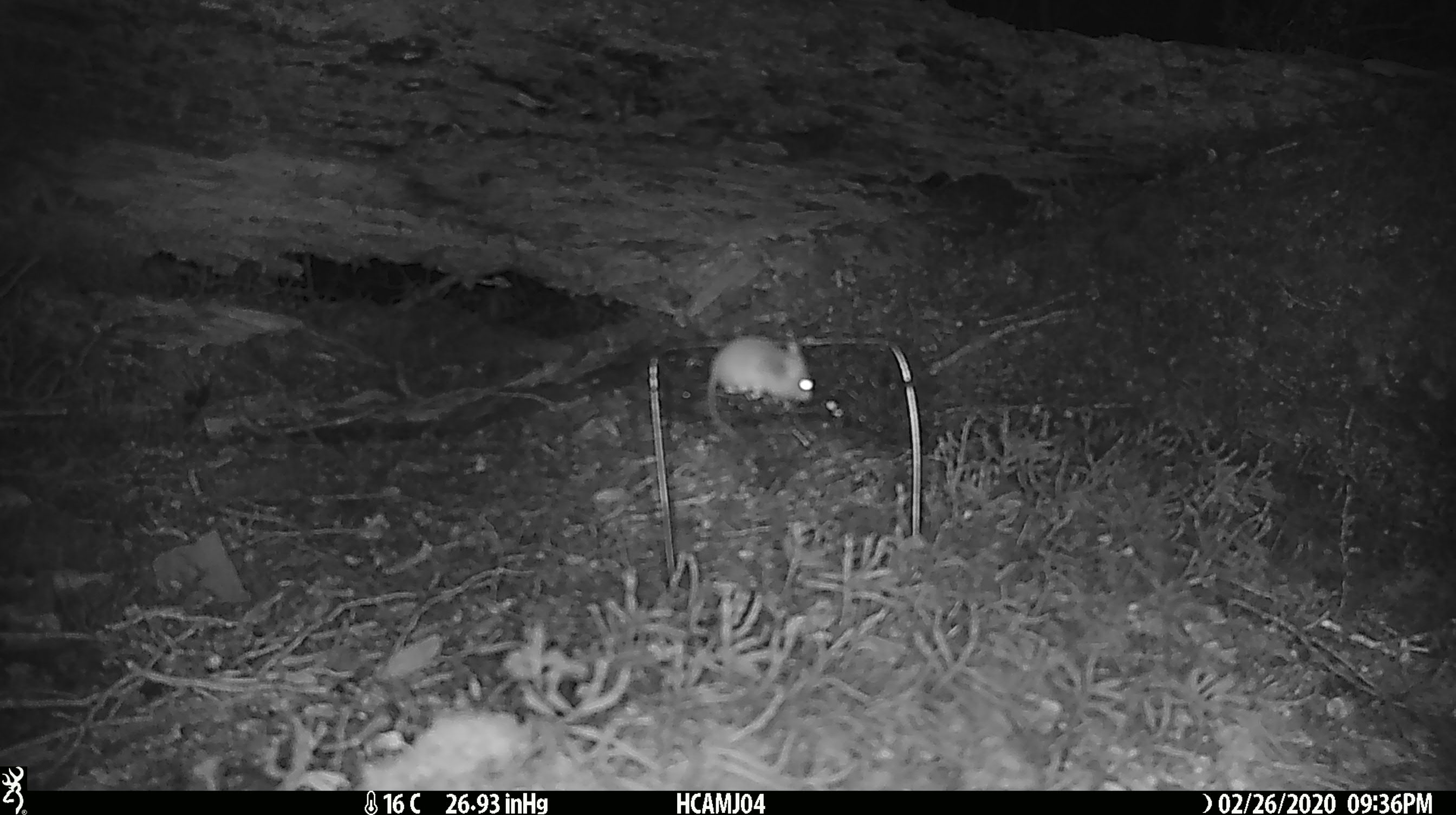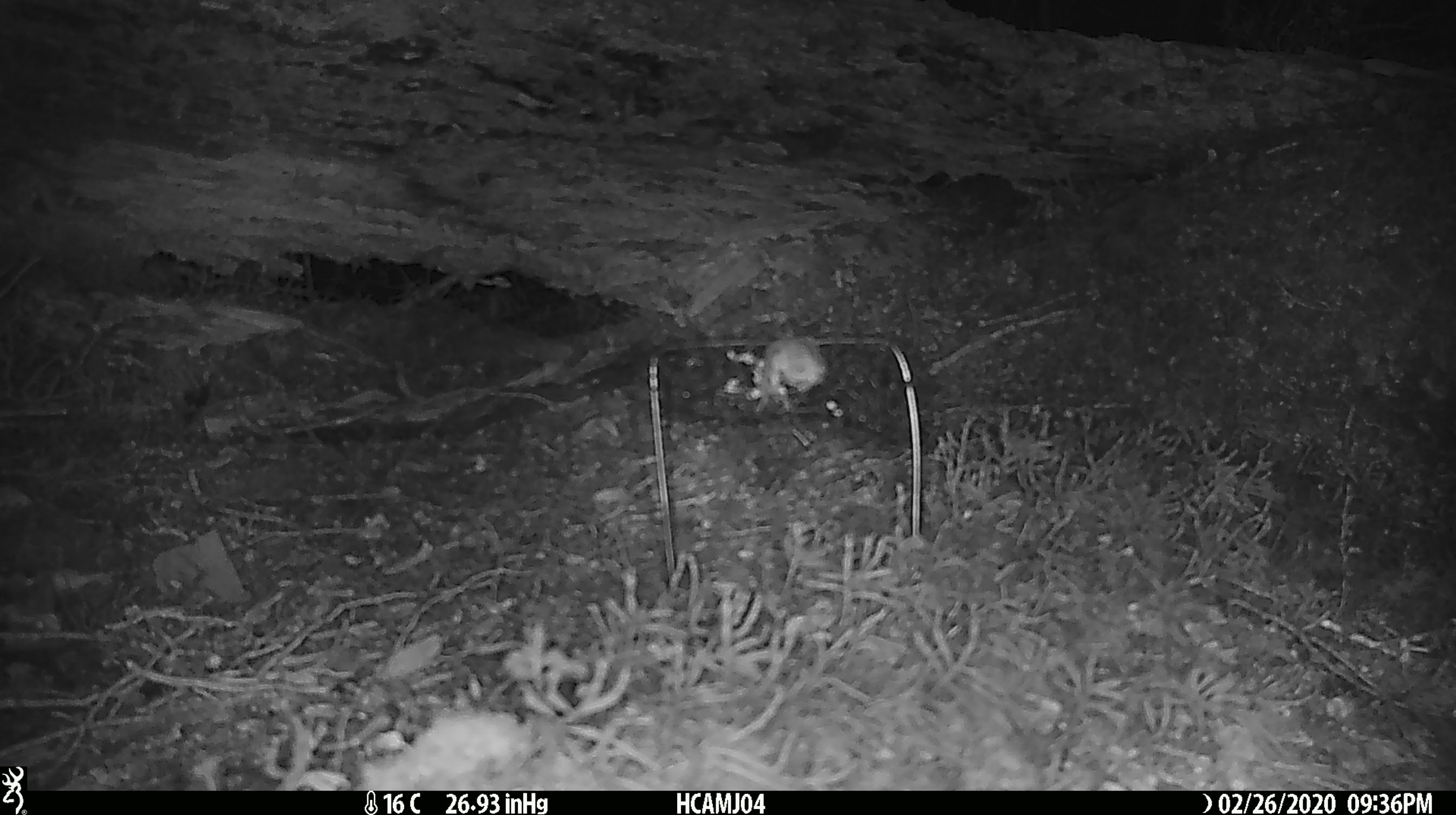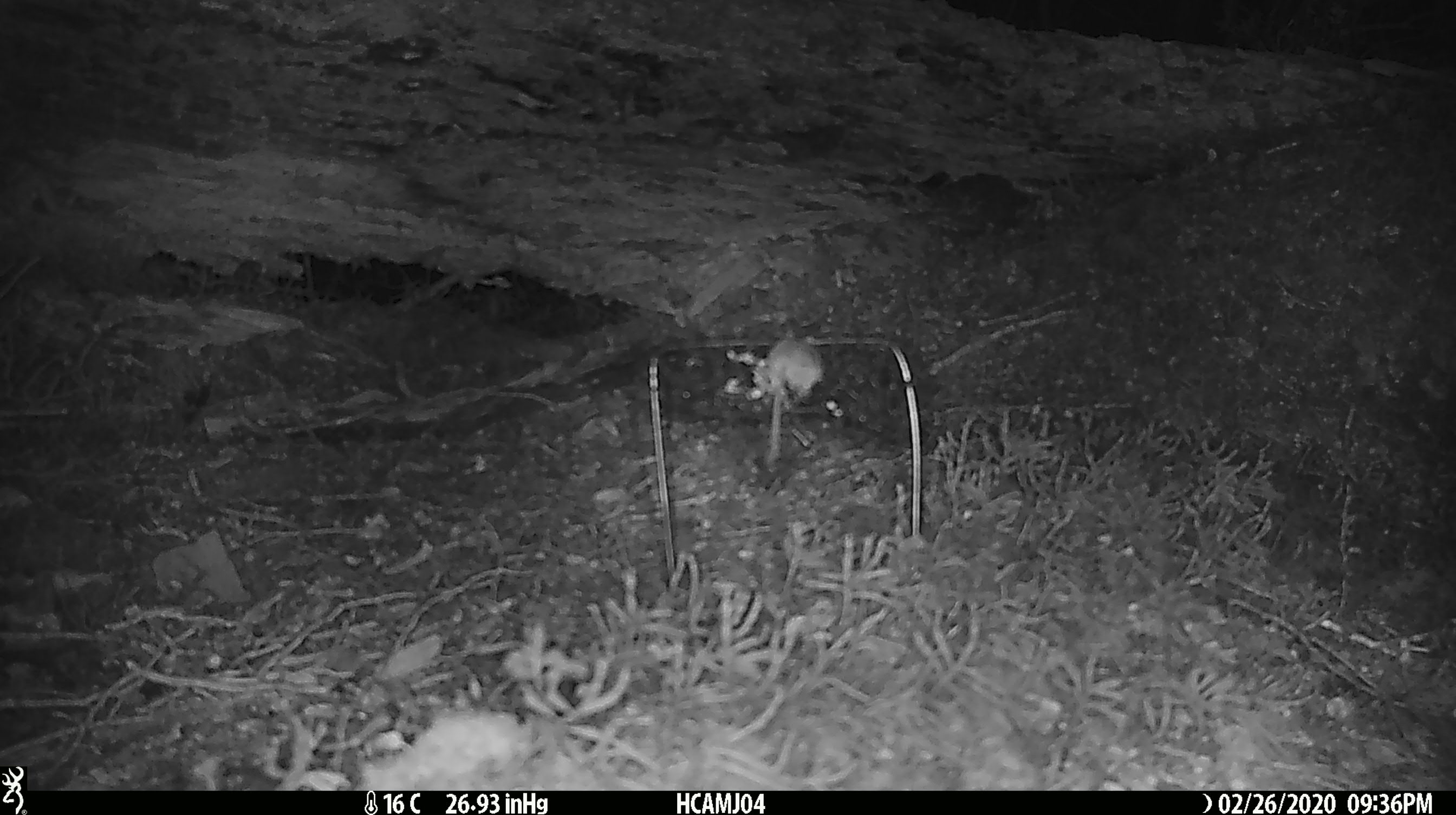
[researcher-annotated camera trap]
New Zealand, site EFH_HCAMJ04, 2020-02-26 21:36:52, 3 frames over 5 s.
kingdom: Animalia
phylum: Chordata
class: Mammalia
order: Rodentia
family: Muridae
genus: Mus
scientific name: Mus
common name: mouse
Mouse (Mus).